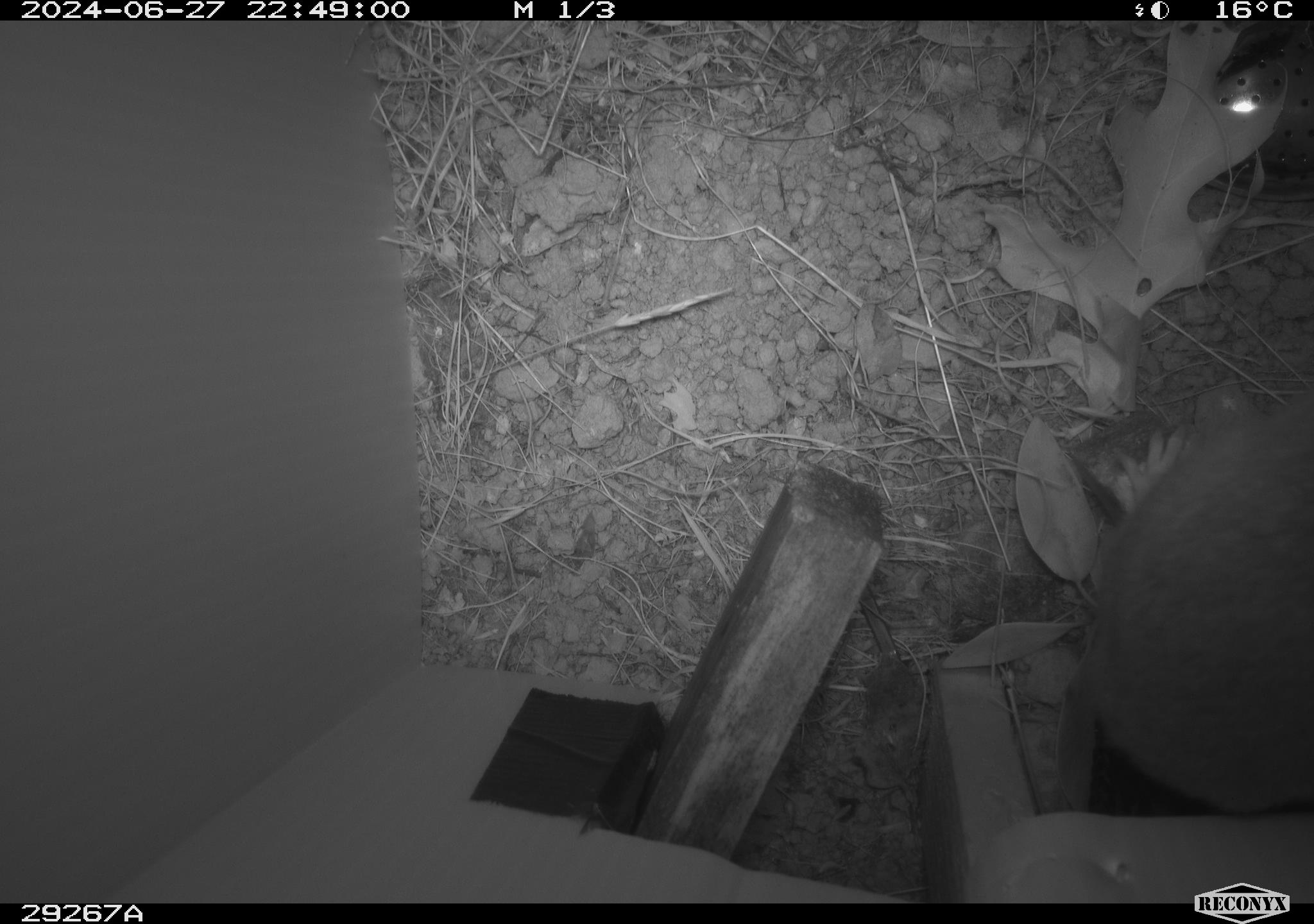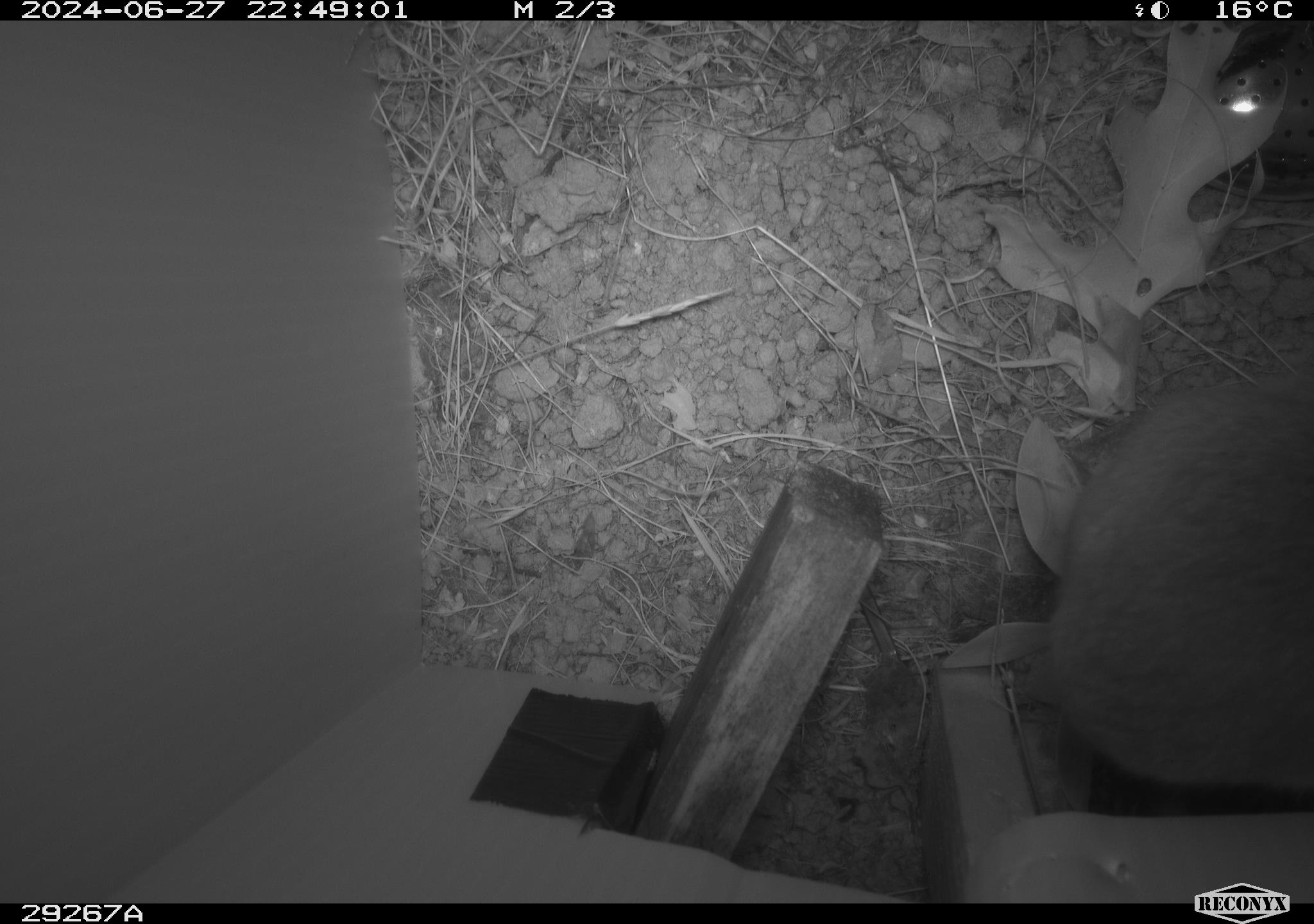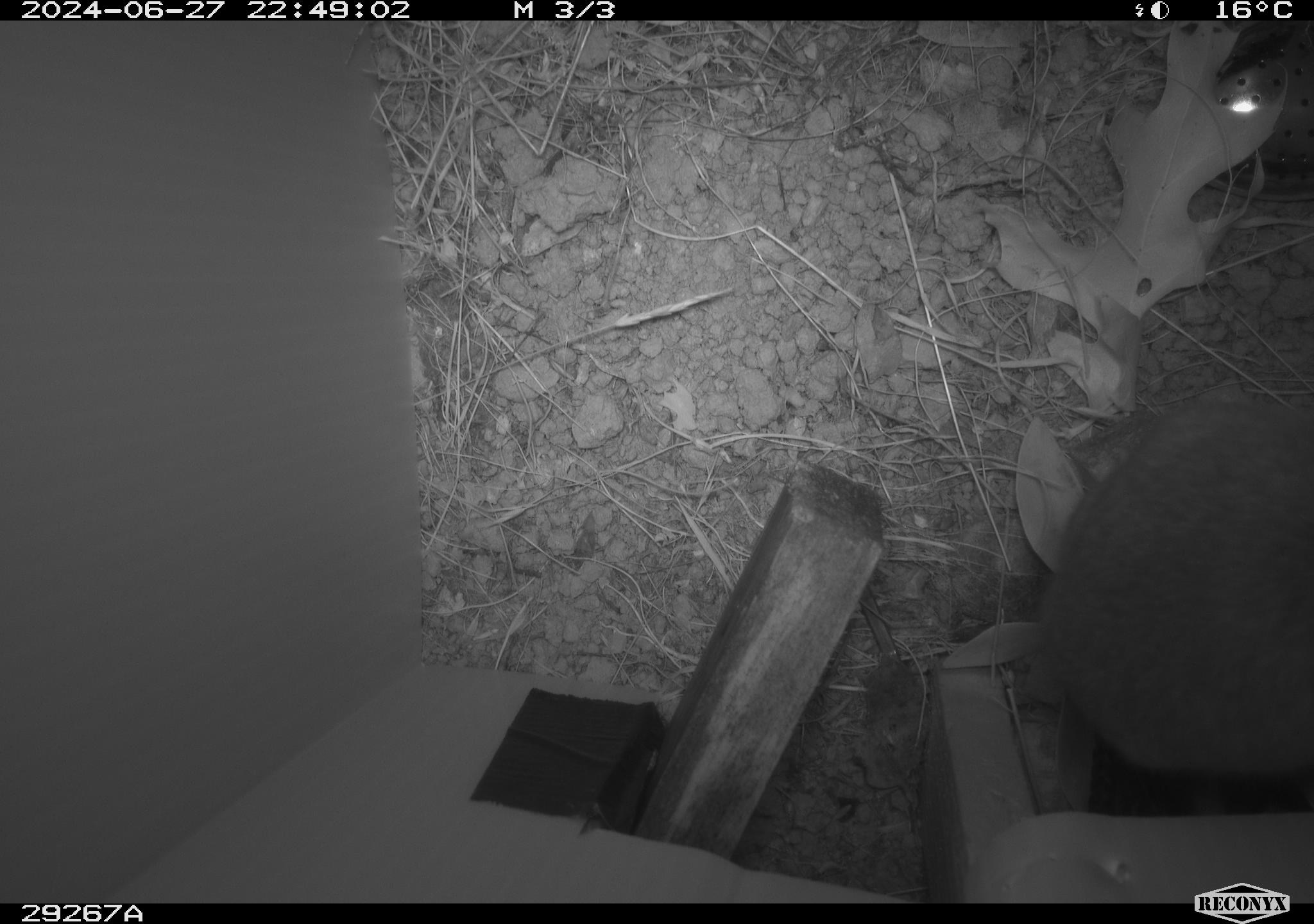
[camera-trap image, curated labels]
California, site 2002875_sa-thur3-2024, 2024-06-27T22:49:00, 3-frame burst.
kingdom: Animalia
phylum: Chordata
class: Mammalia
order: Rodentia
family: Cricetidae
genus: Neotoma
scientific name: Neotoma fuscipes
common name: dusky-footed woodrat